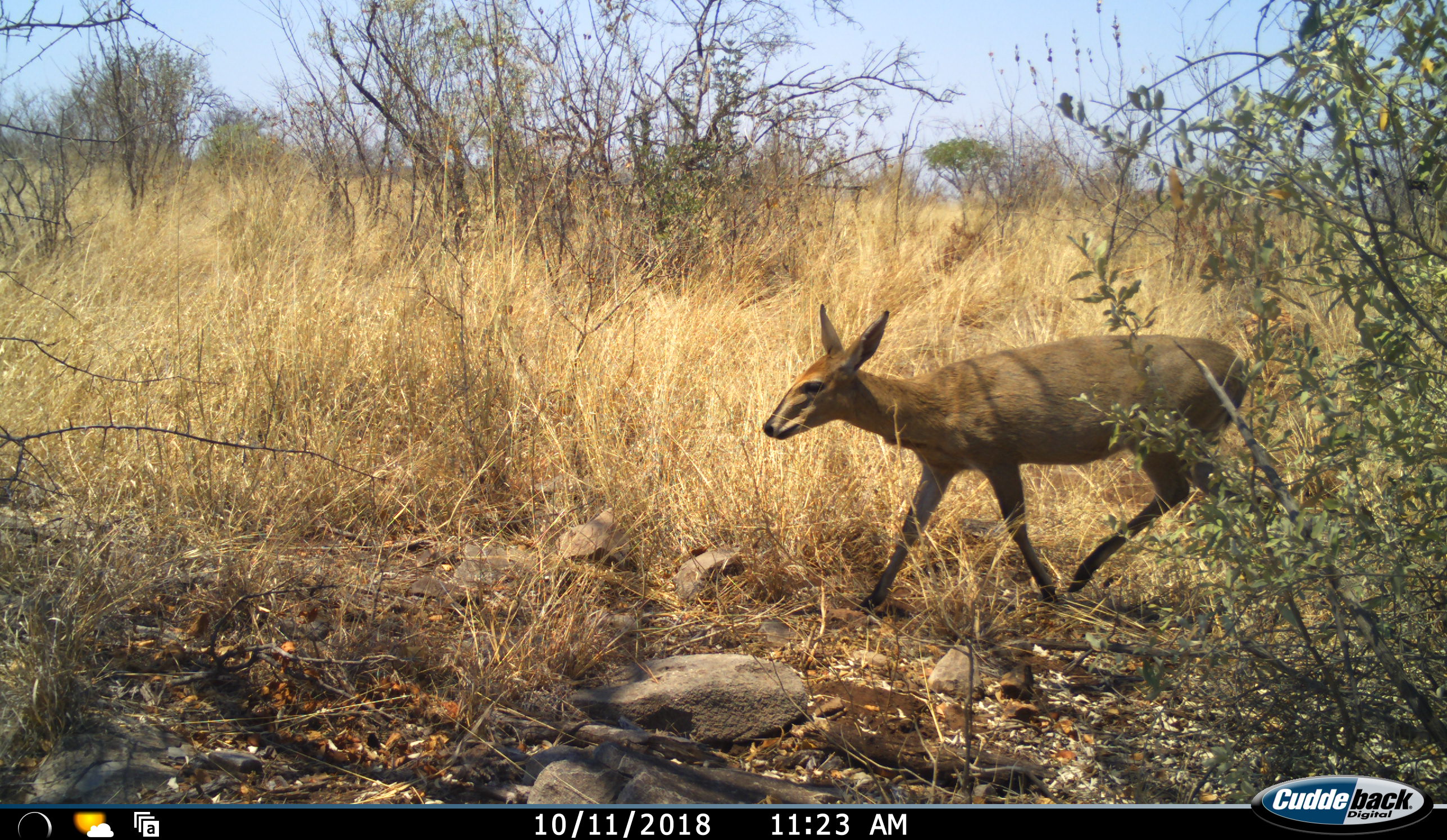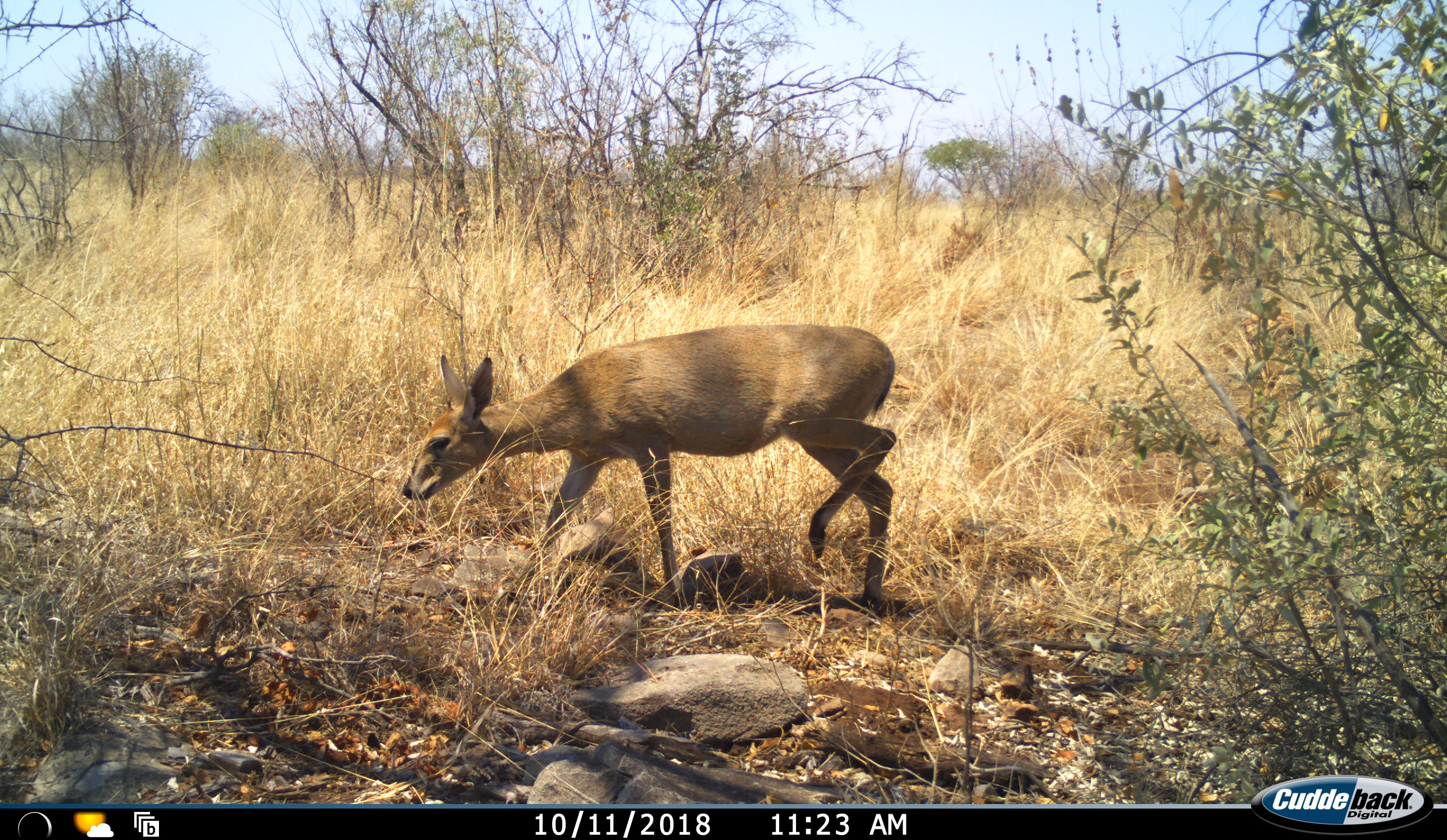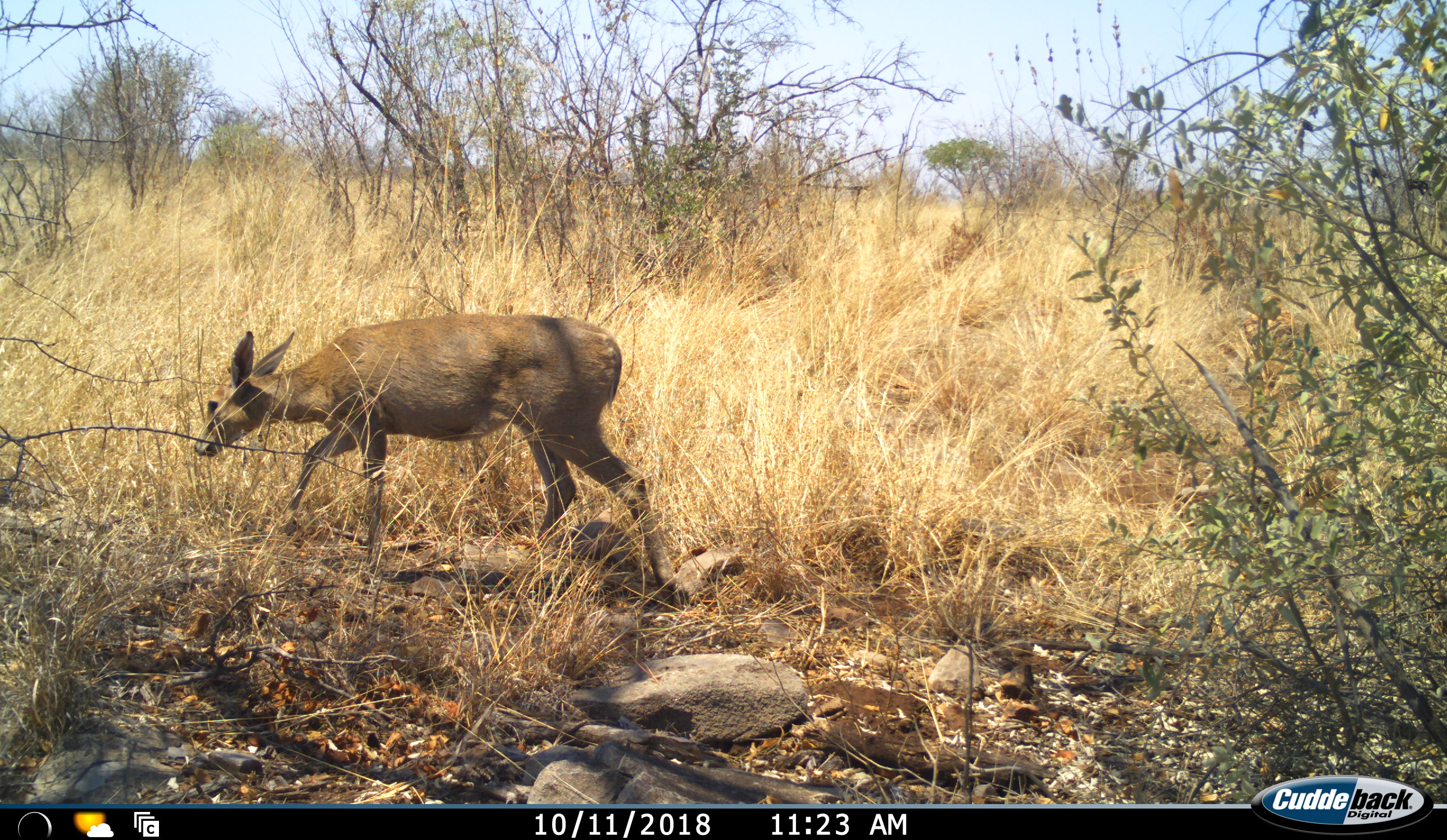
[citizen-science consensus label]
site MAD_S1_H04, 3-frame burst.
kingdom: Animalia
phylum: Chordata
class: Mammalia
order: Artiodactyla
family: Bovidae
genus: Sylvicapra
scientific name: Sylvicapra grimmia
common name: common duiker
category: duikercommongrey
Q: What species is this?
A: Duikercommongrey (common duiker) (Sylvicapra grimmia).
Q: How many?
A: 1.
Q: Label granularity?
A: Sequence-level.